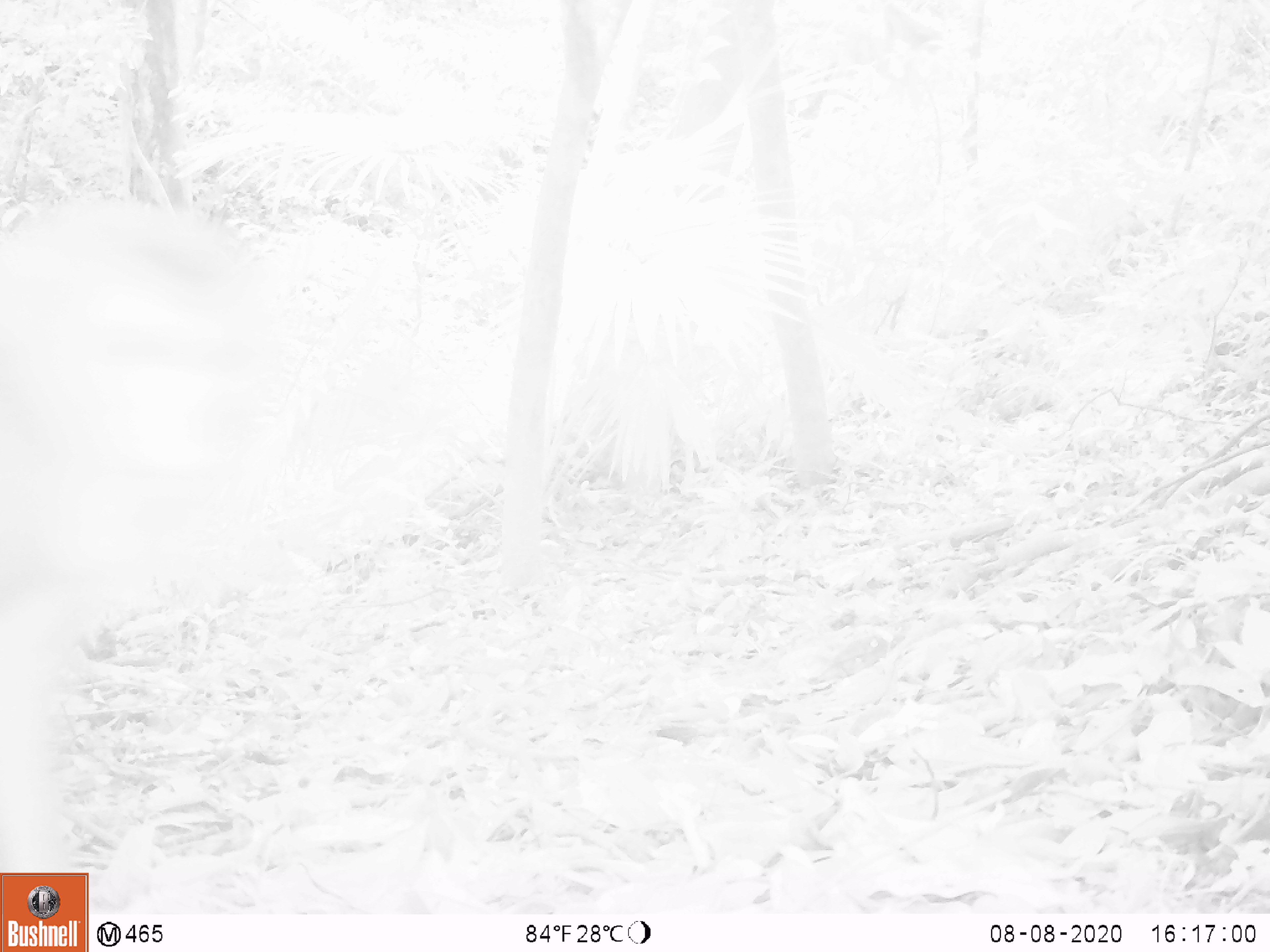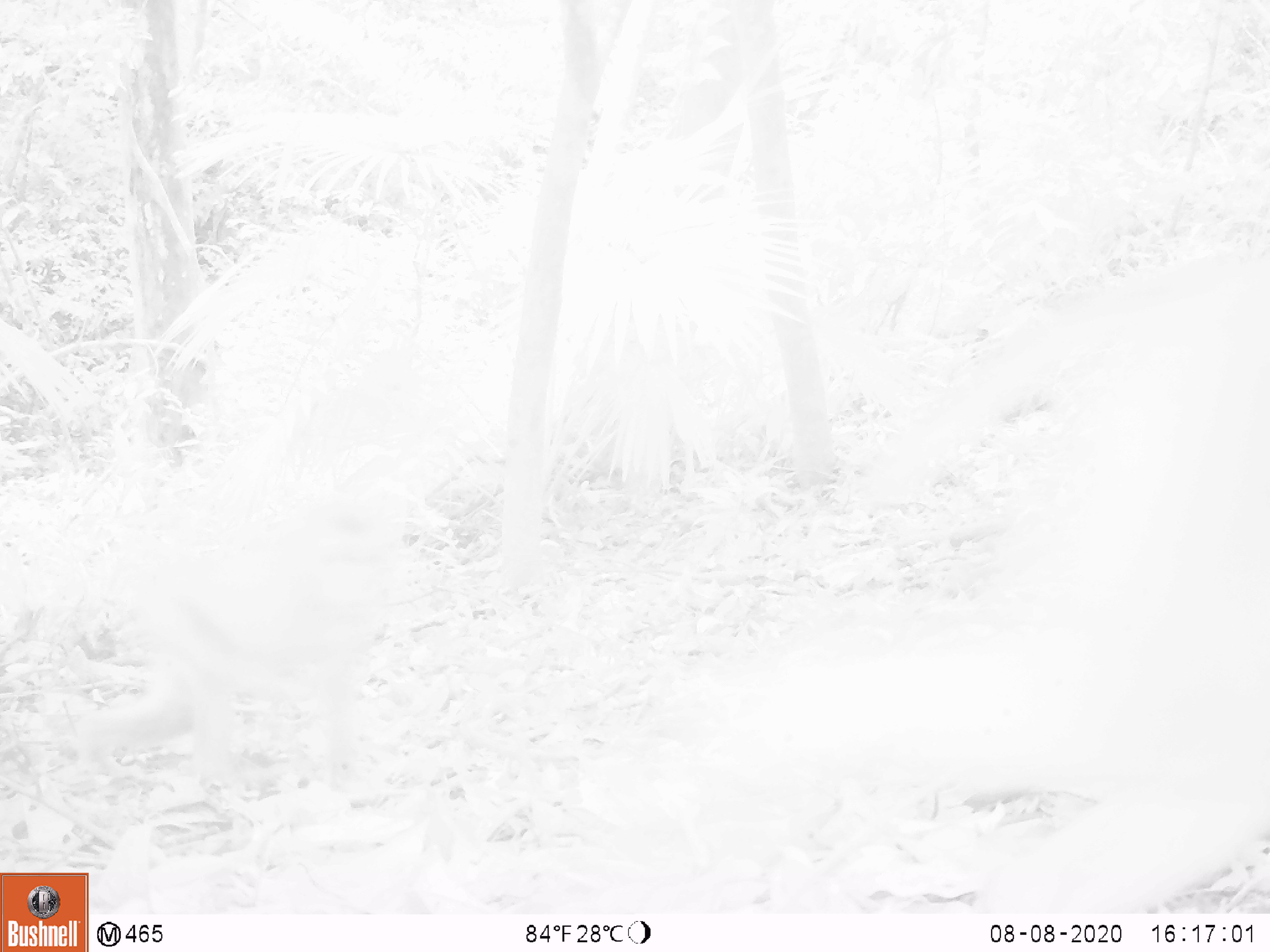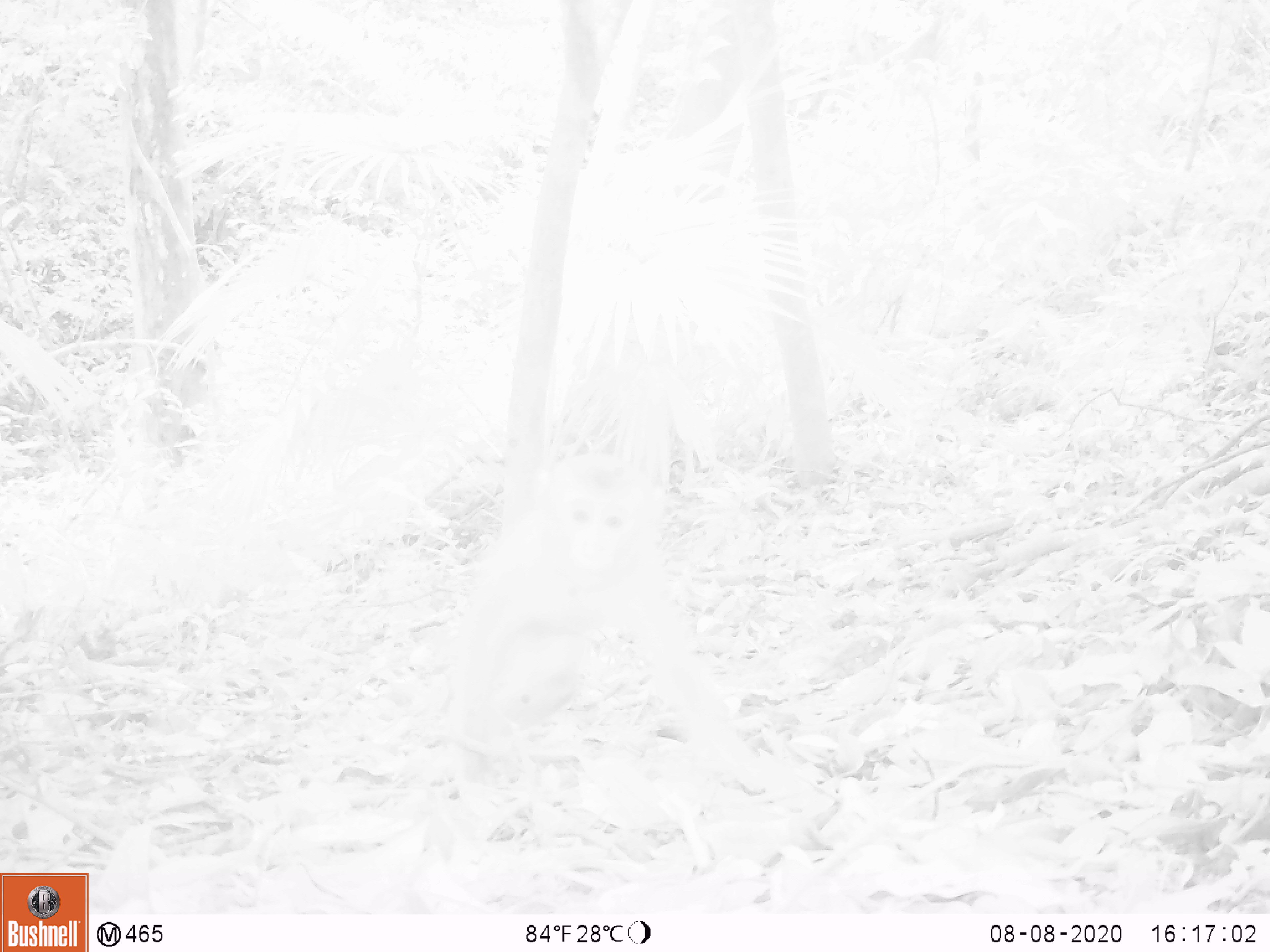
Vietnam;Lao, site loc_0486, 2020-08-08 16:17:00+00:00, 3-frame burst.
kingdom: Animalia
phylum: Chordata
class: Mammalia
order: Primates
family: Cercopithecidae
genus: Macaca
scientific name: Macaca nemestrina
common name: pig-tailed macaque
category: pig tailed macaque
Pig tailed macaque (pig-tailed macaque) (Macaca nemestrina). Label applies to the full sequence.